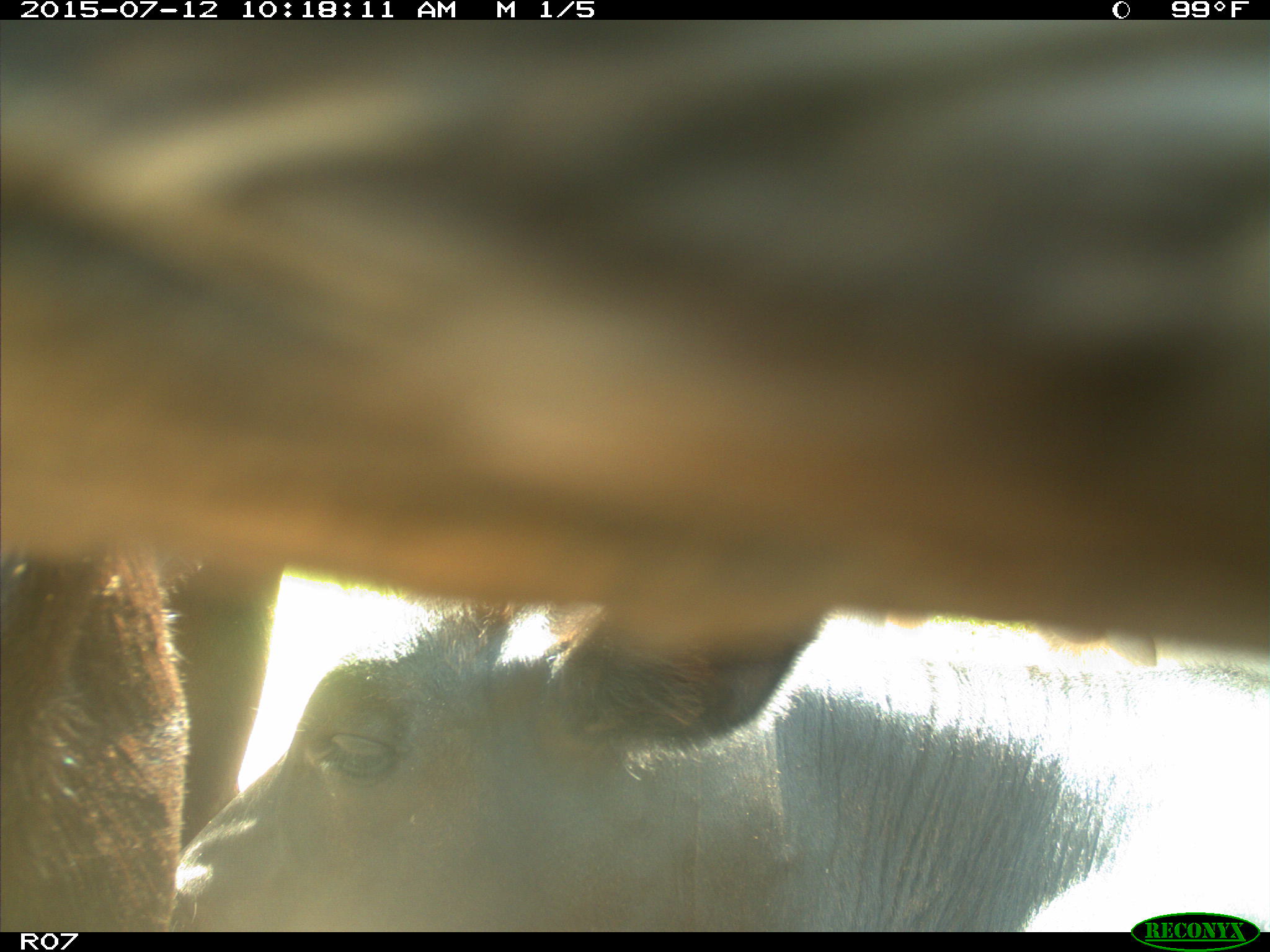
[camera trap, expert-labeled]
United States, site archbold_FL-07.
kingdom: Animalia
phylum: Chordata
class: Mammalia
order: Artiodactyla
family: Bovidae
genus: Bos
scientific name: Bos taurus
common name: domestic cow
Bos taurus (domestic cow).